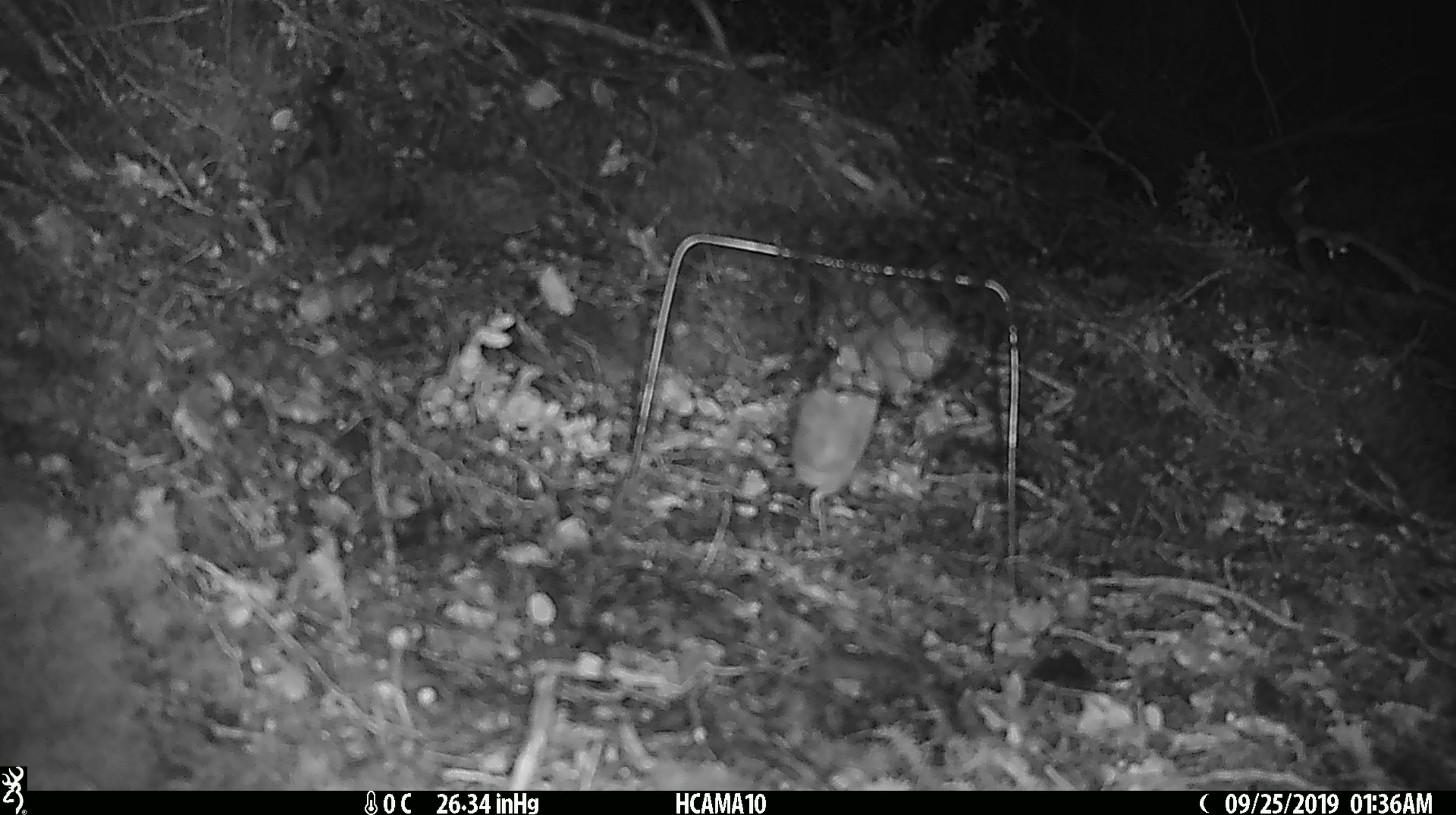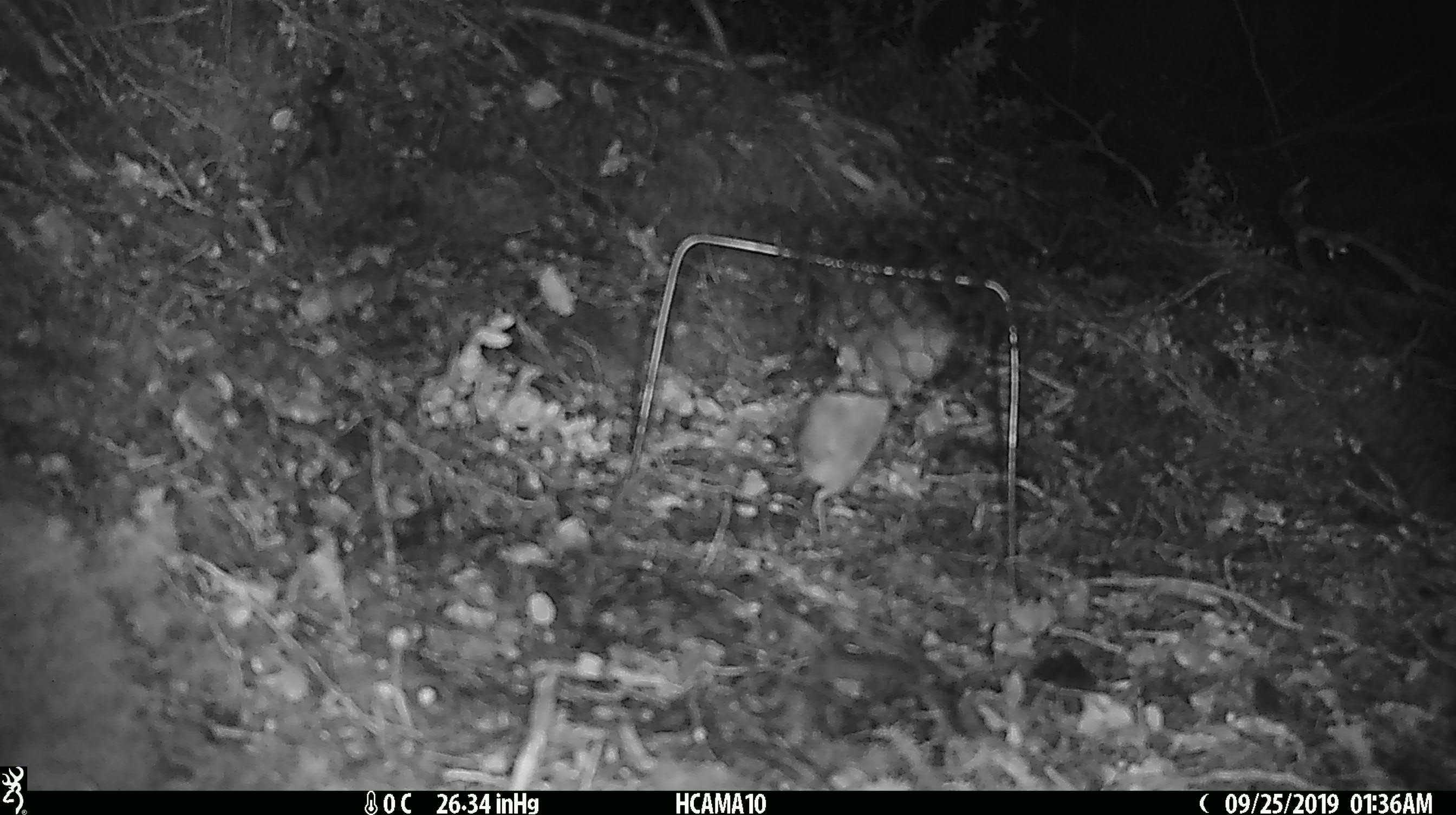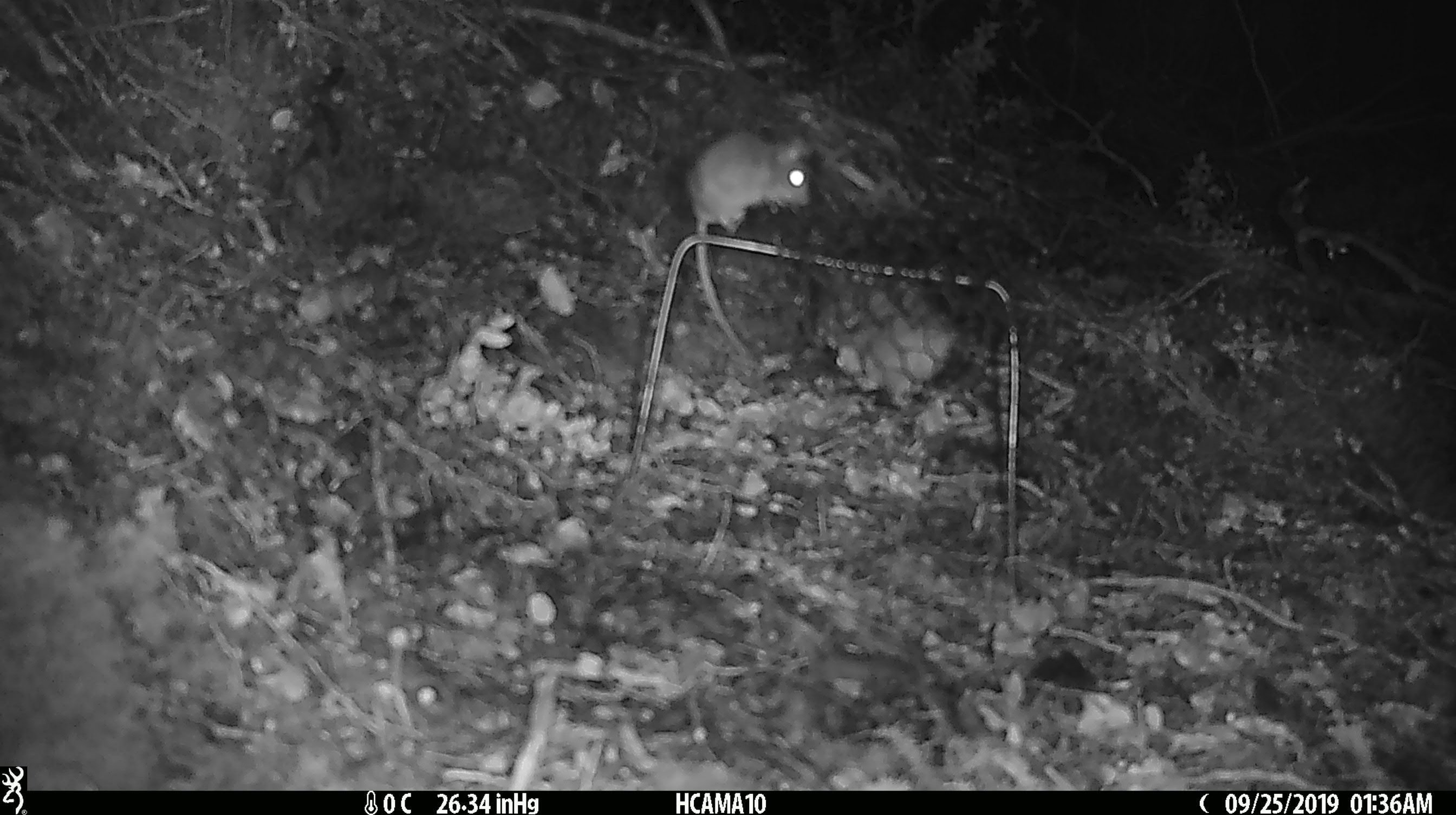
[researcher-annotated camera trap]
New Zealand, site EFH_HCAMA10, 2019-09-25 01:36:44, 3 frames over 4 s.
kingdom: Animalia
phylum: Chordata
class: Mammalia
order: Rodentia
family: Muridae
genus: Mus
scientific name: Mus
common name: mouse